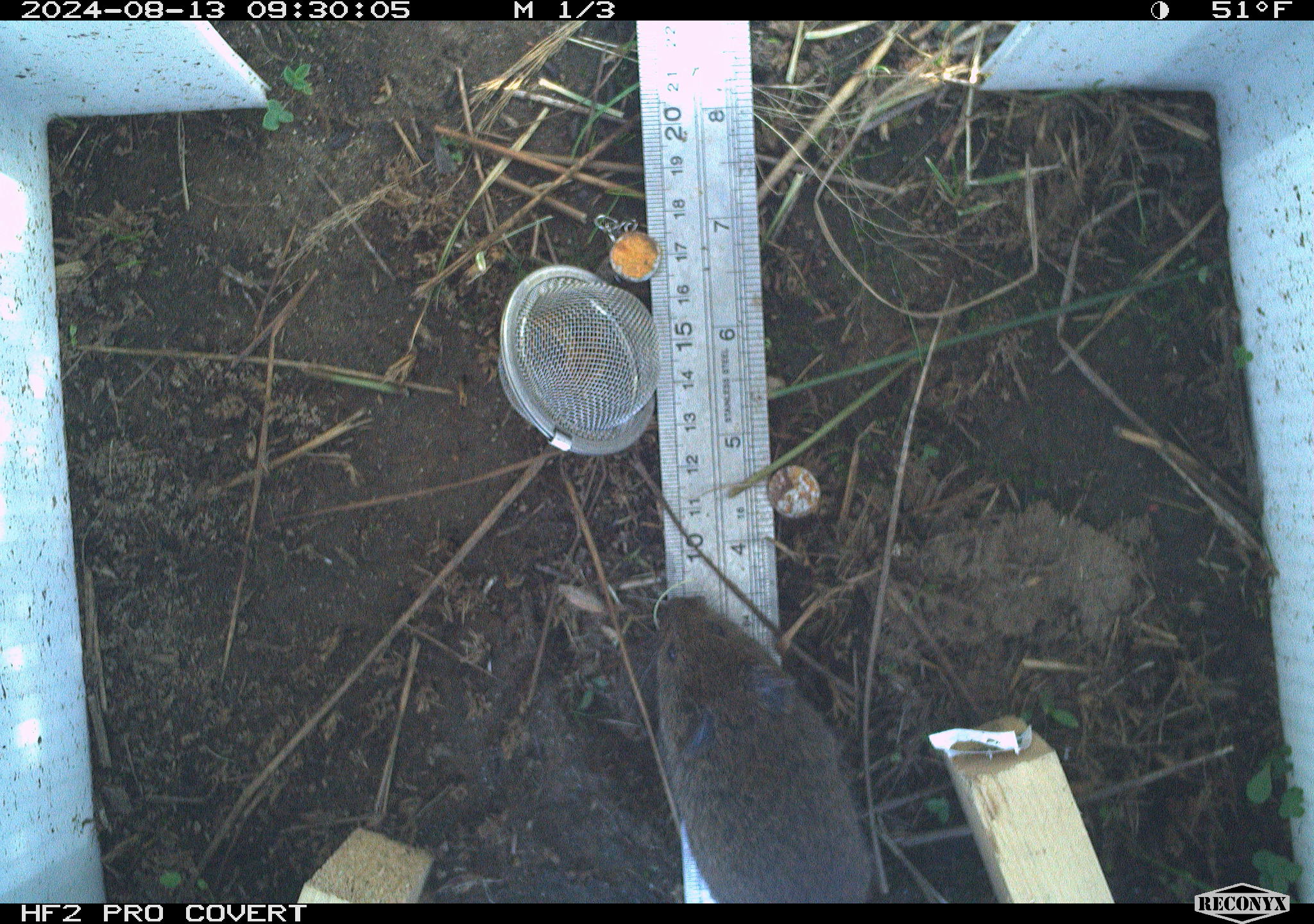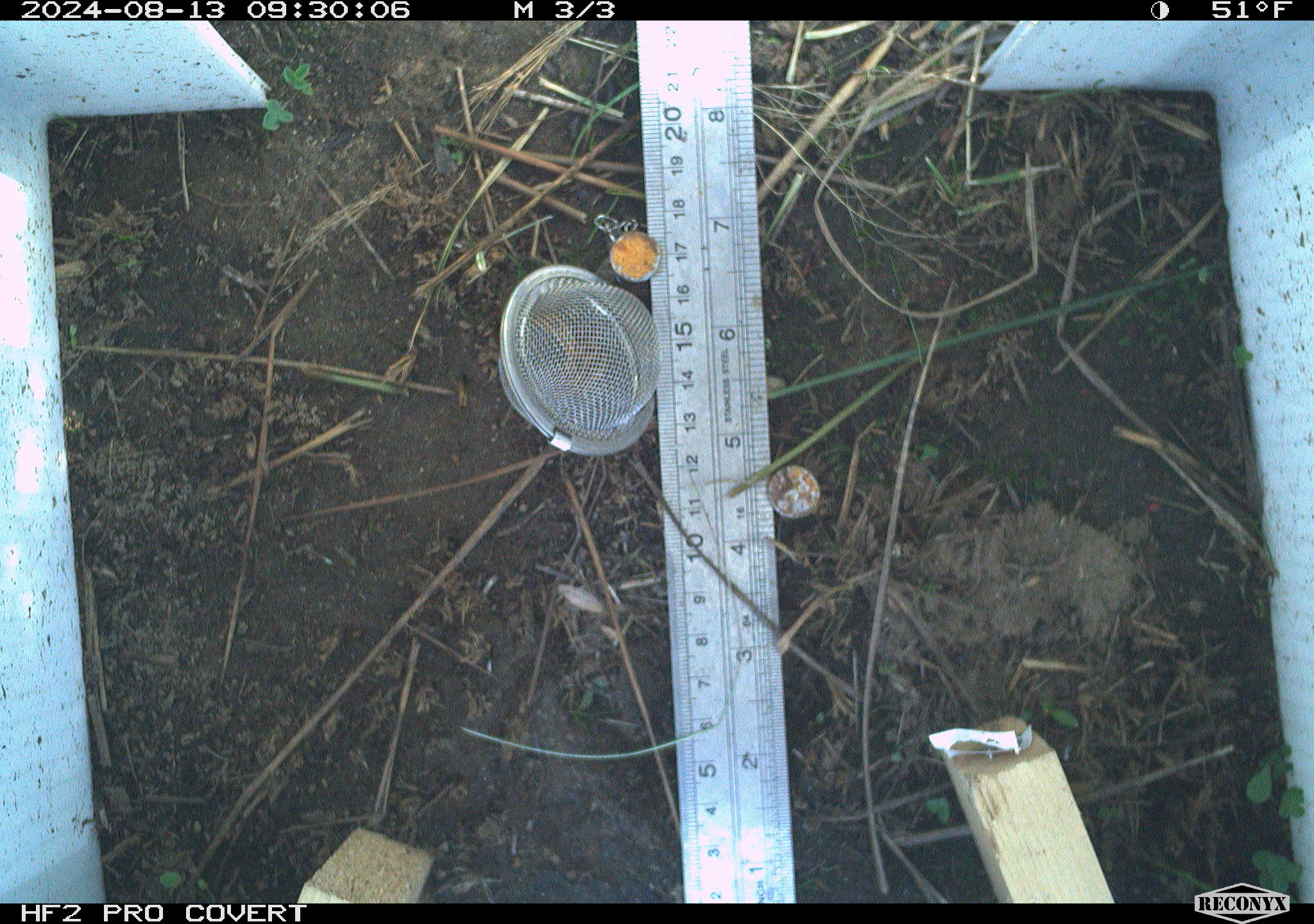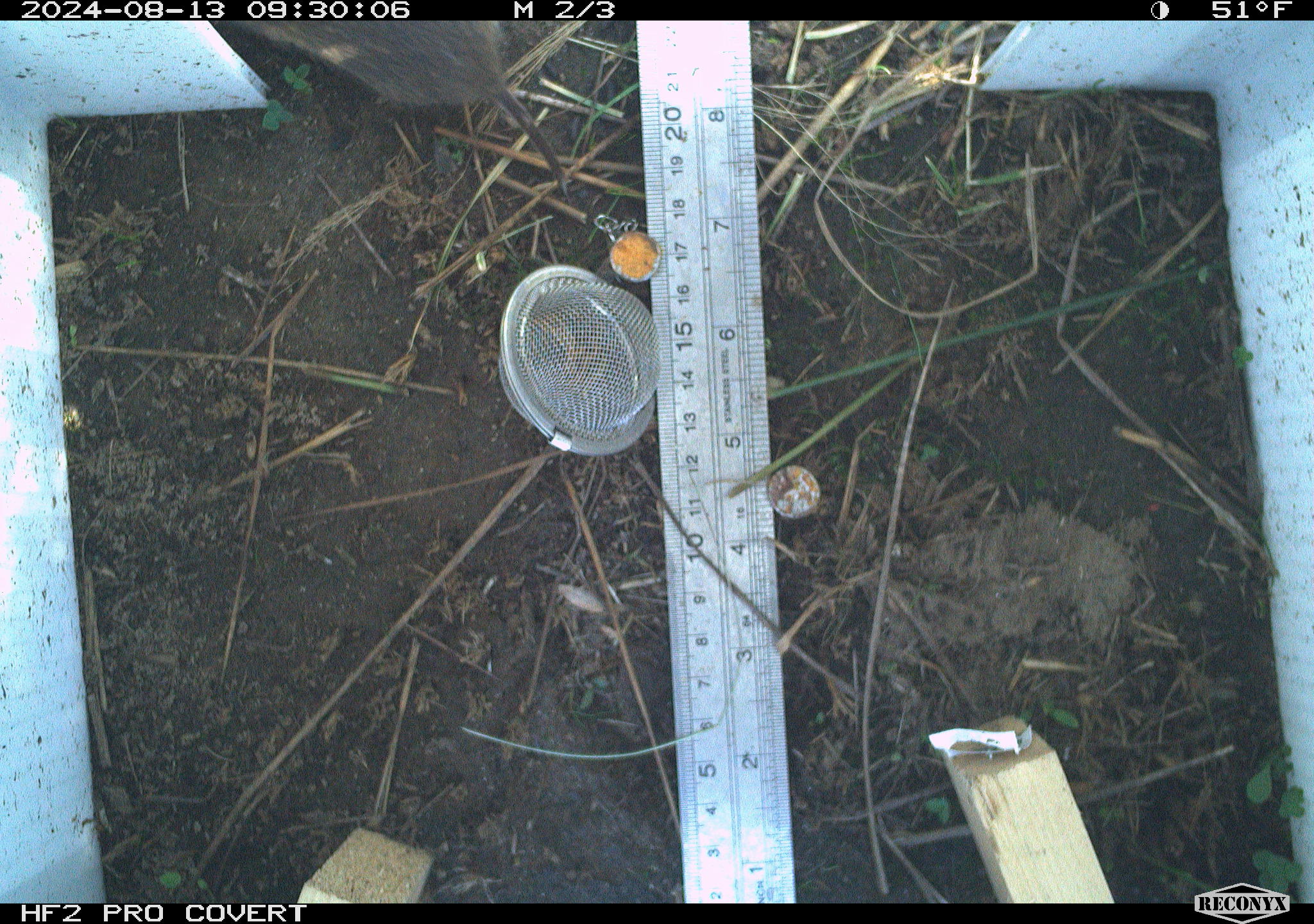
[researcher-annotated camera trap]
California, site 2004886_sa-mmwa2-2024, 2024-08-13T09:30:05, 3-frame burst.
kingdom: Animalia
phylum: Chordata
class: Mammalia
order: Rodentia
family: Cricetidae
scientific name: Arvicolinae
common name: voles, lemmings, and muskrats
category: arvicolinae subfamily